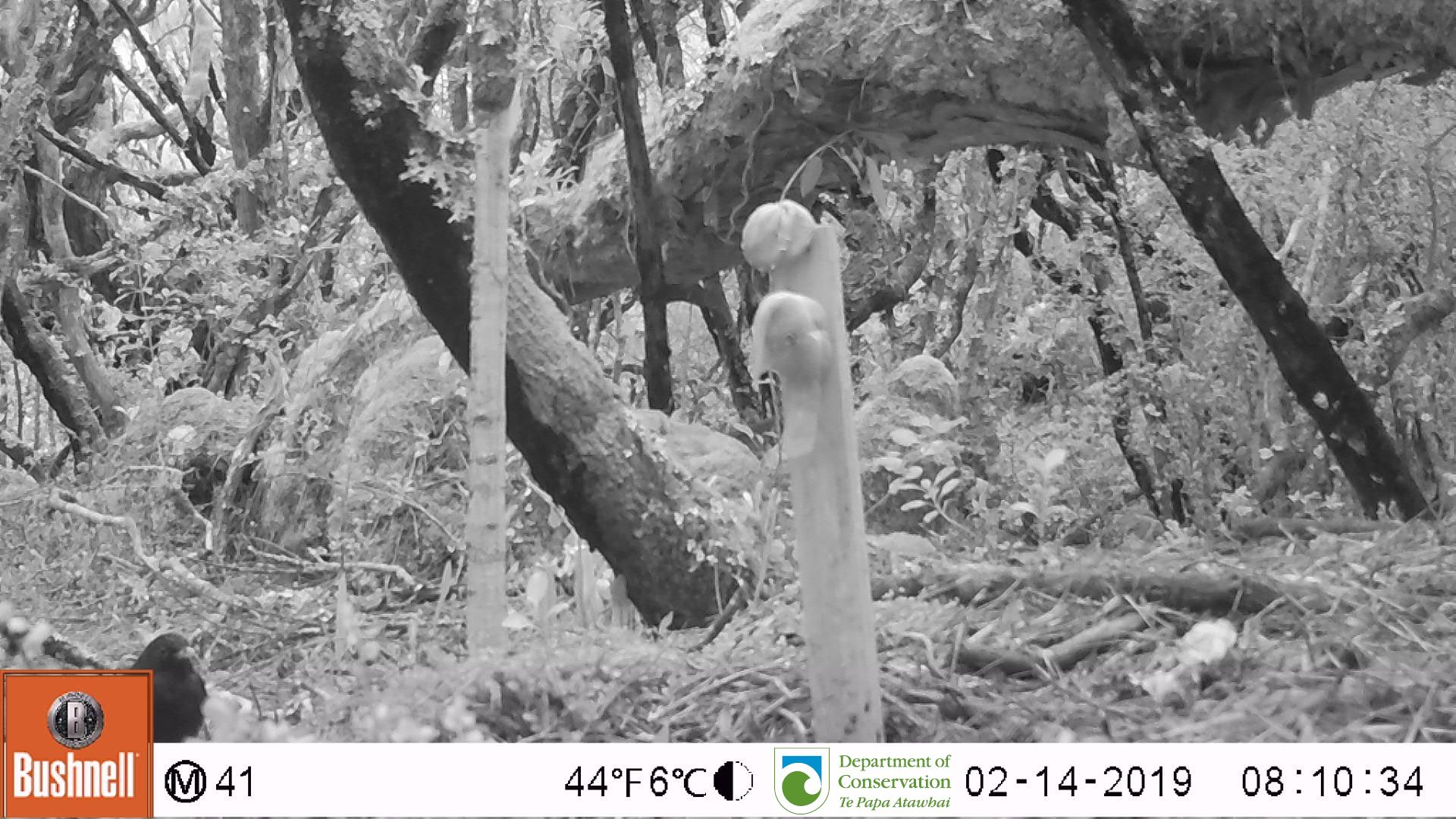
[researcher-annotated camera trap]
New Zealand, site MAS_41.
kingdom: Animalia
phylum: Chordata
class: Aves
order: Passeriformes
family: Turdidae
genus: Turdus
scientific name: Turdus merula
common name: eurasian blackbird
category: blackbird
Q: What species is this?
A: Blackbird (eurasian blackbird) (Turdus merula).